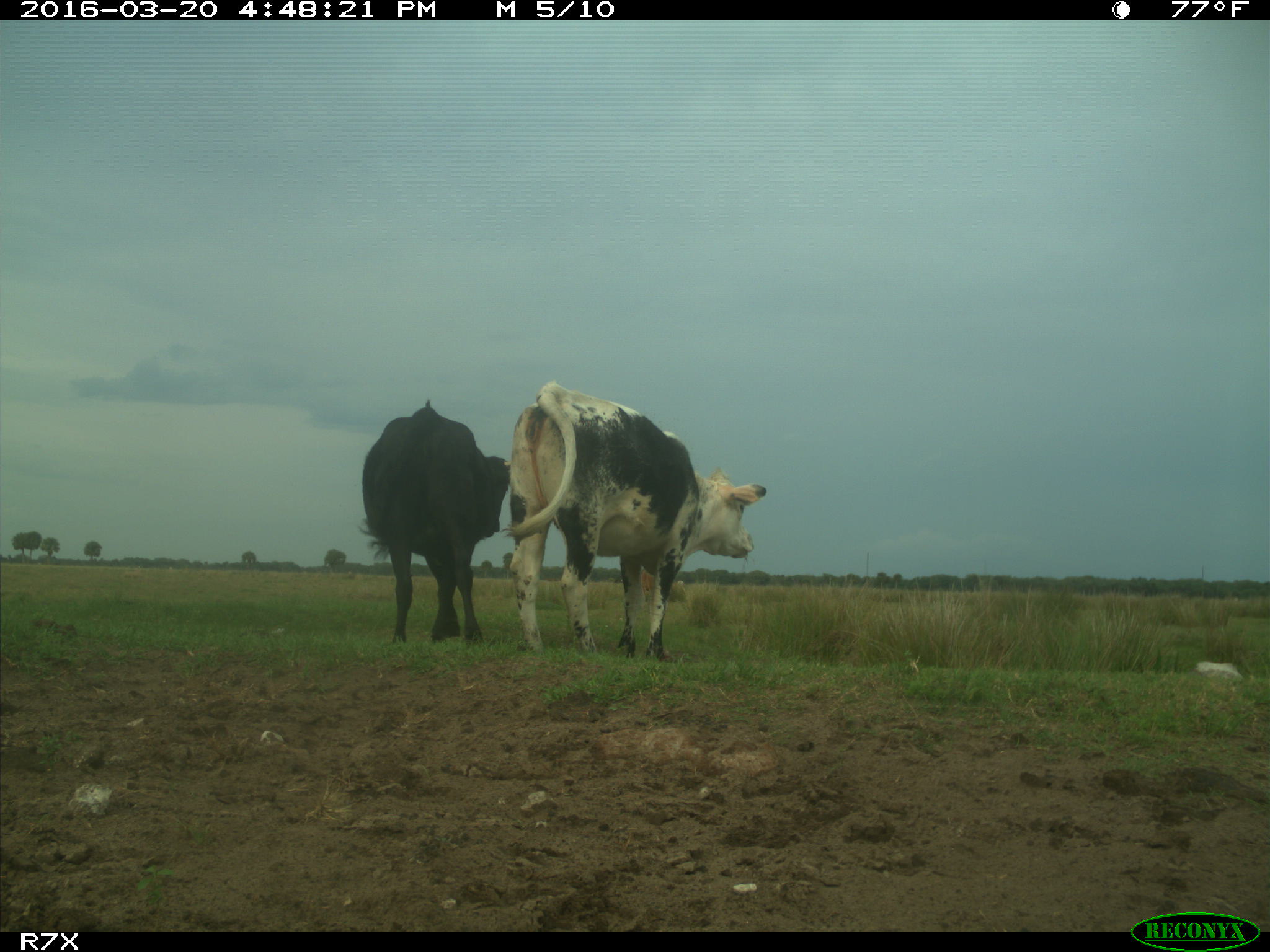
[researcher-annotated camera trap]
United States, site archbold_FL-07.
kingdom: Animalia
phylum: Chordata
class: Mammalia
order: Artiodactyla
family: Bovidae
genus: Bos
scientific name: Bos taurus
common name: domestic cow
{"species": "Bos taurus (domestic cow)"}